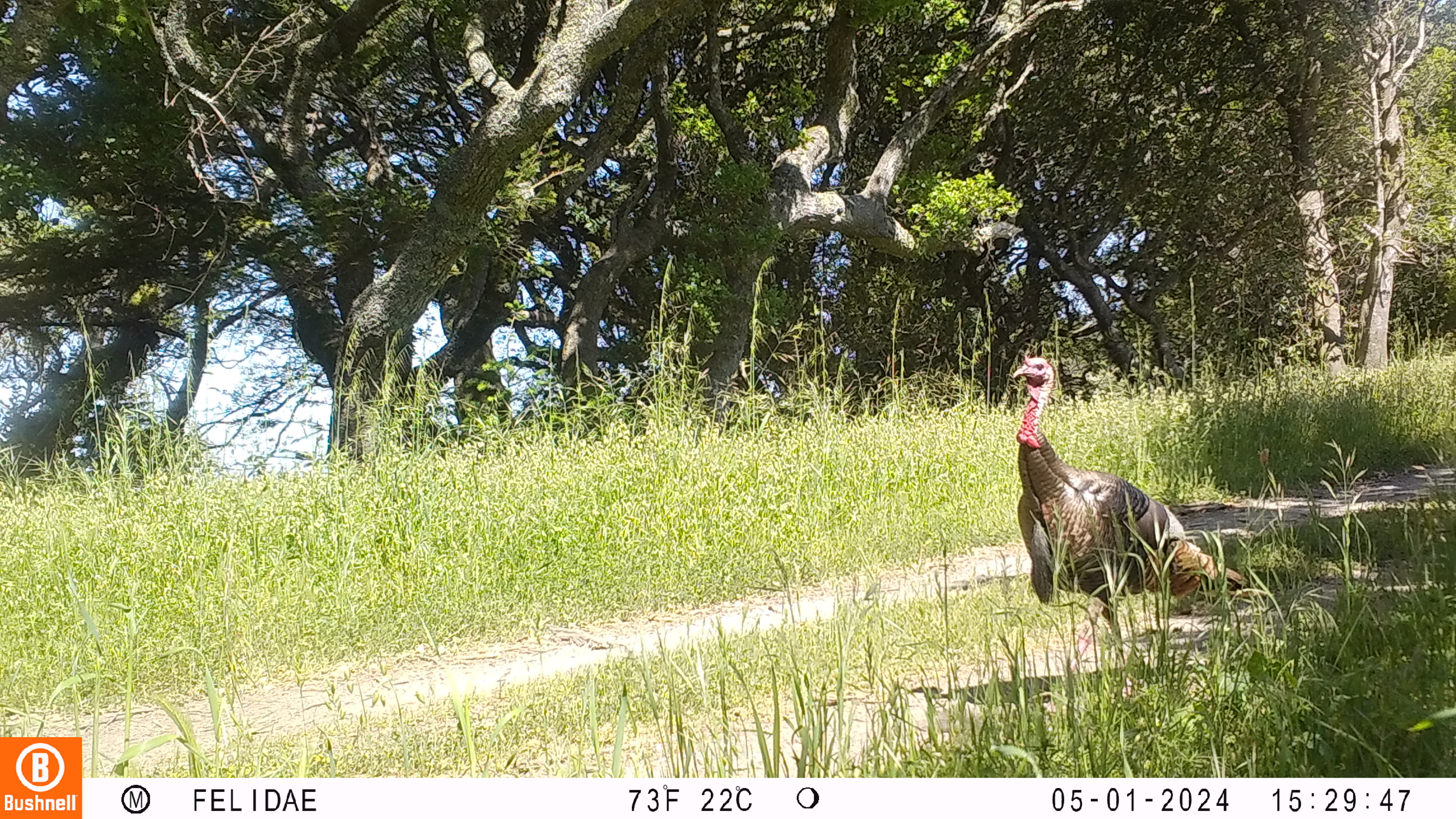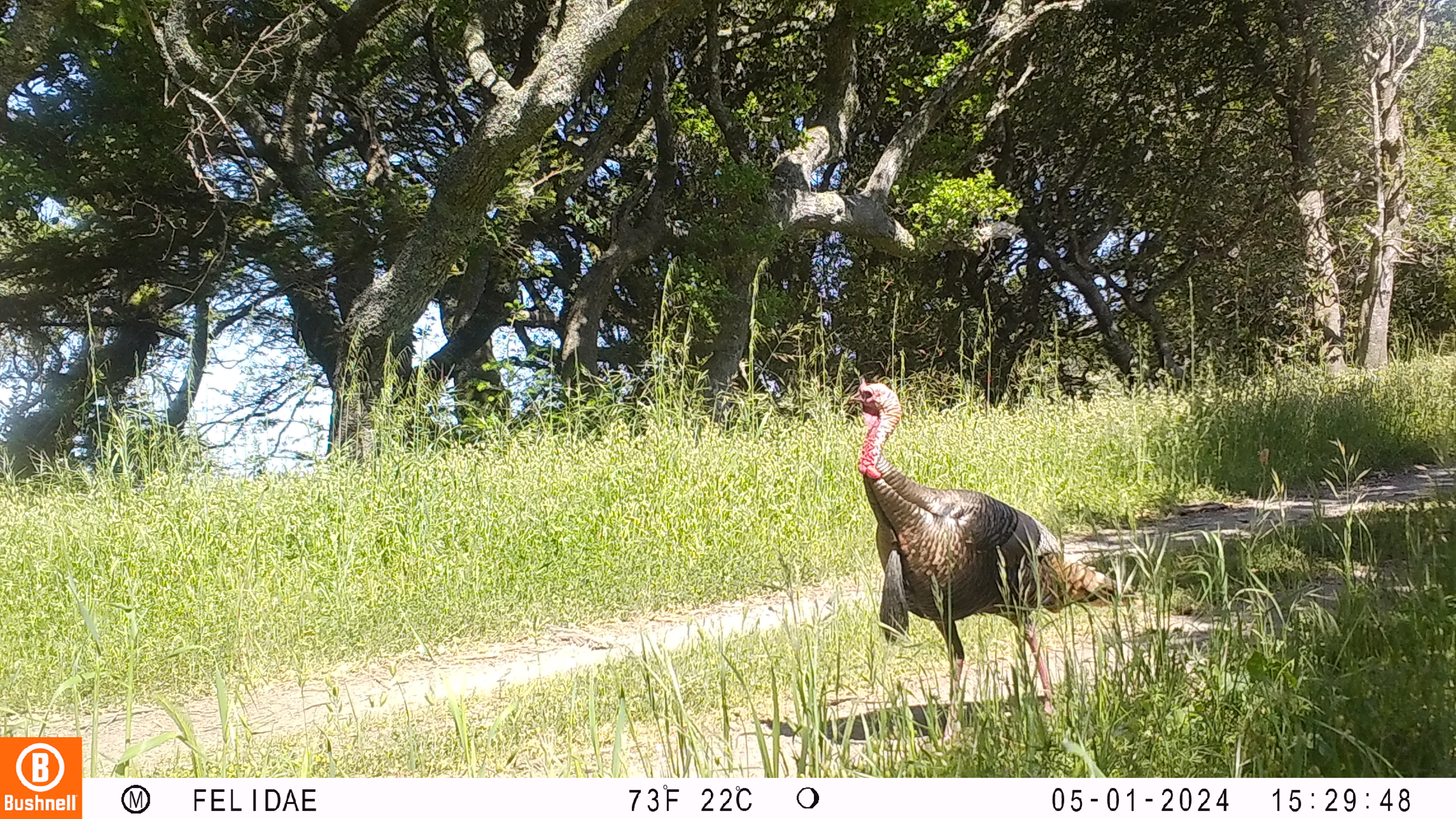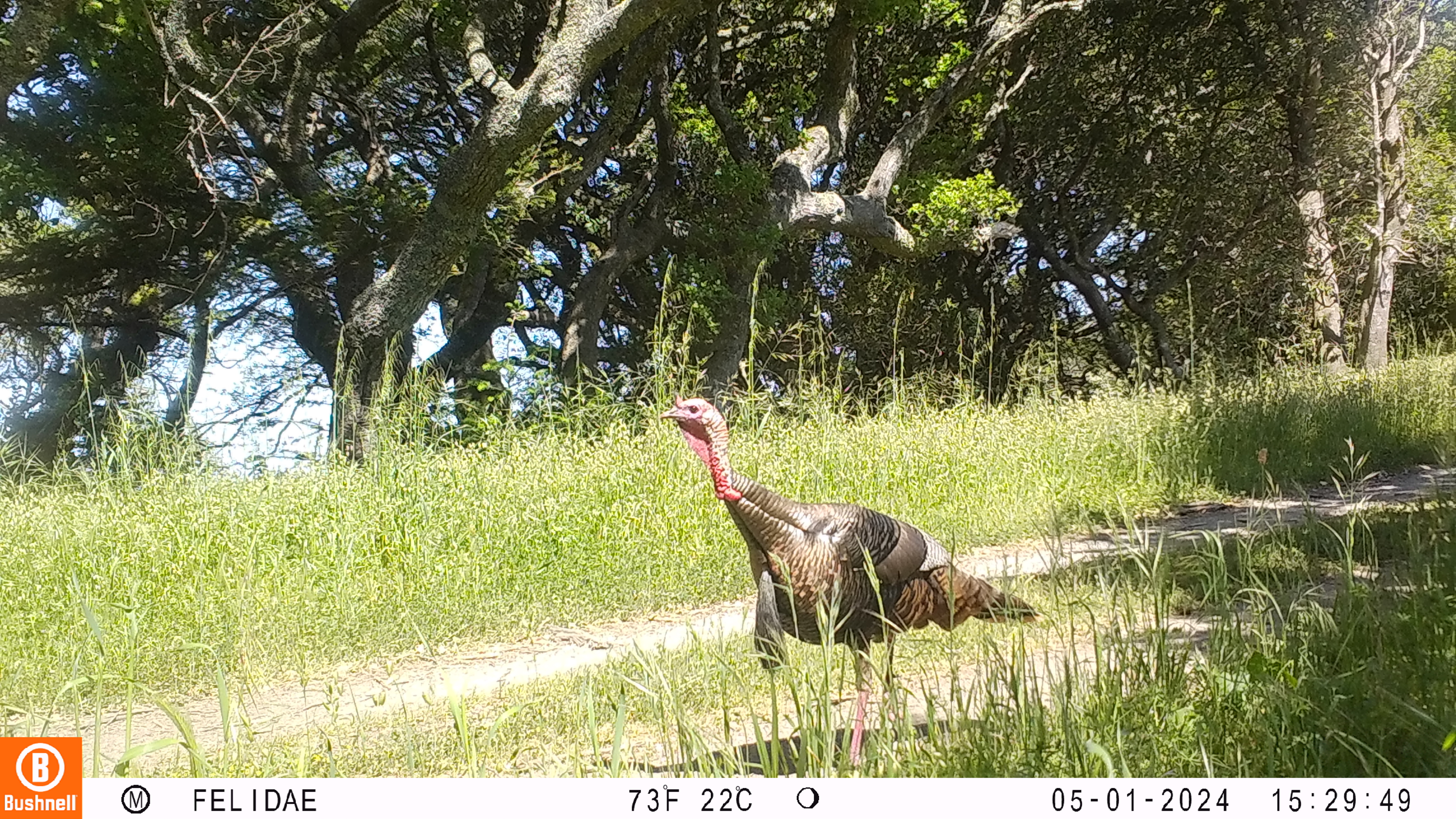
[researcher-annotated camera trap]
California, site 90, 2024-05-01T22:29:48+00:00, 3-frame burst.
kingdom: Animalia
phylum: Chordata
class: Aves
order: Galliformes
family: Phasianidae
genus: Meleagris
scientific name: Meleagris gallopavo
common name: turkey